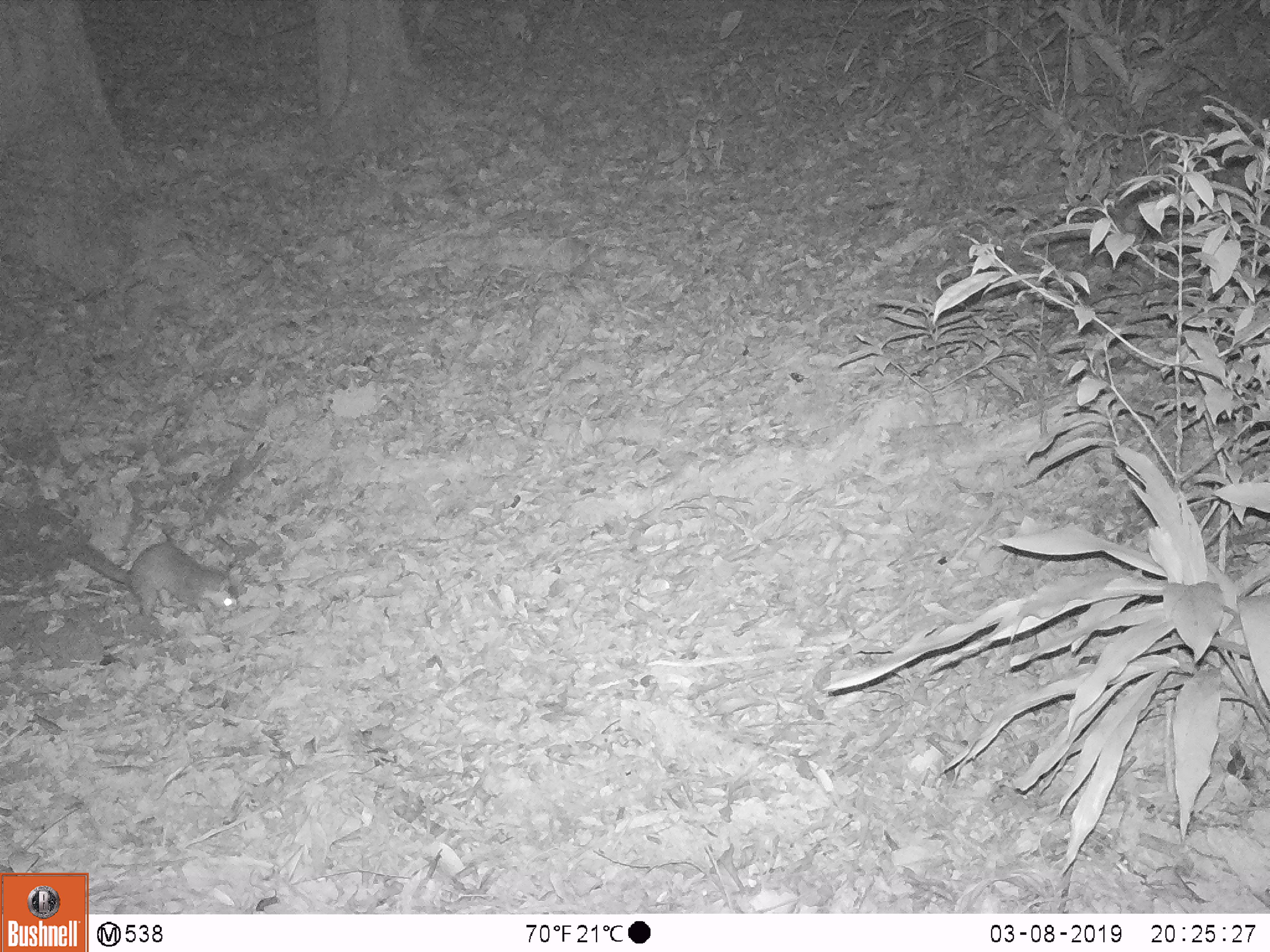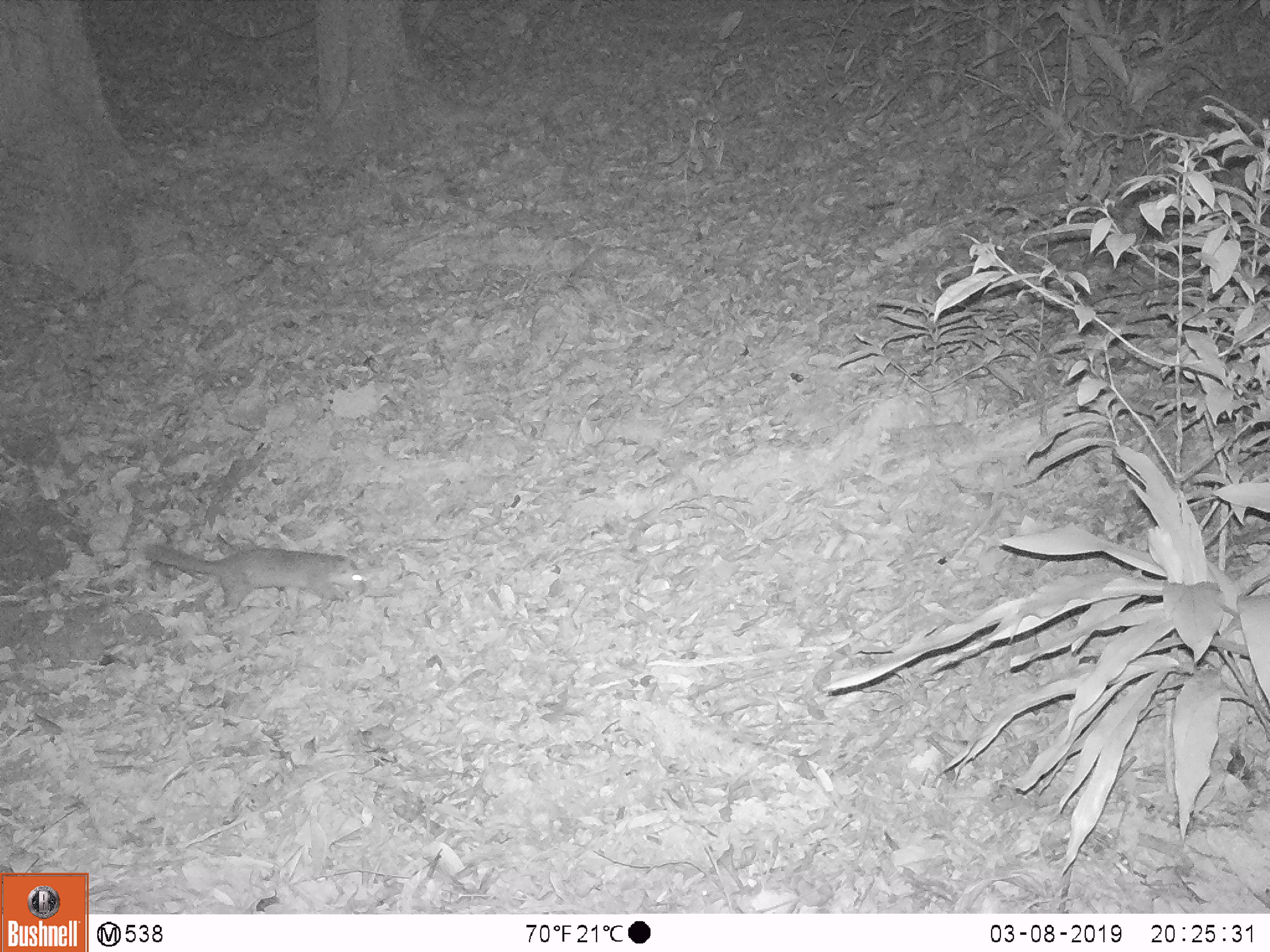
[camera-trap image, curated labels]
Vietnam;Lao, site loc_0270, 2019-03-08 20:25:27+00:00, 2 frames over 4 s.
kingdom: Animalia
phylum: Chordata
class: Mammalia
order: Carnivora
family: Mustelidae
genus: Melogale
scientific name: Melogale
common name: ferret badger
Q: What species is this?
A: Ferret badger (Melogale).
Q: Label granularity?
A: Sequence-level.